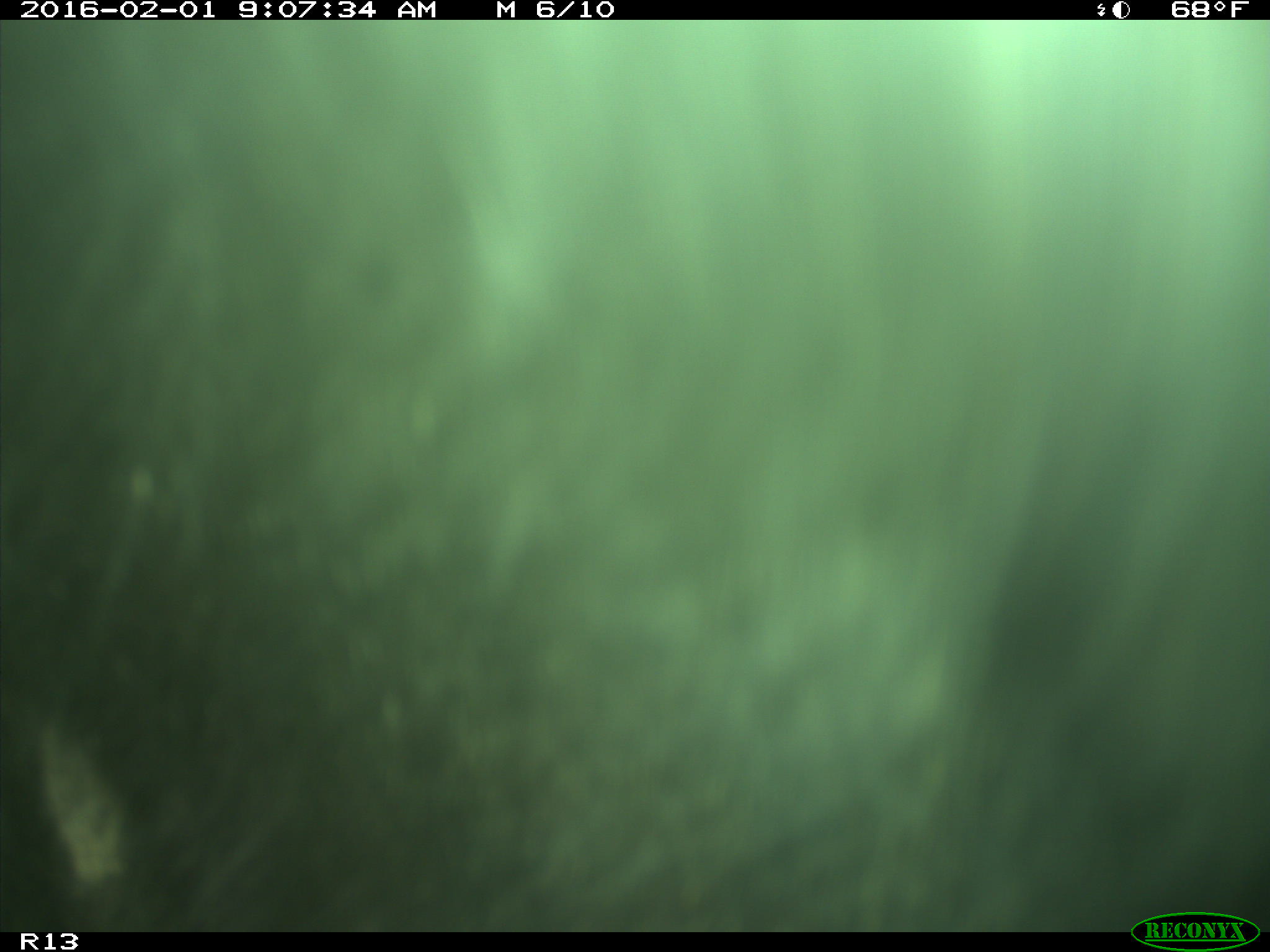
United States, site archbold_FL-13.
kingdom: Animalia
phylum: Chordata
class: Mammalia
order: Artiodactyla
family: Bovidae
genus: Bos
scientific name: Bos taurus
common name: domestic cow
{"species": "Bos taurus (domestic cow)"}